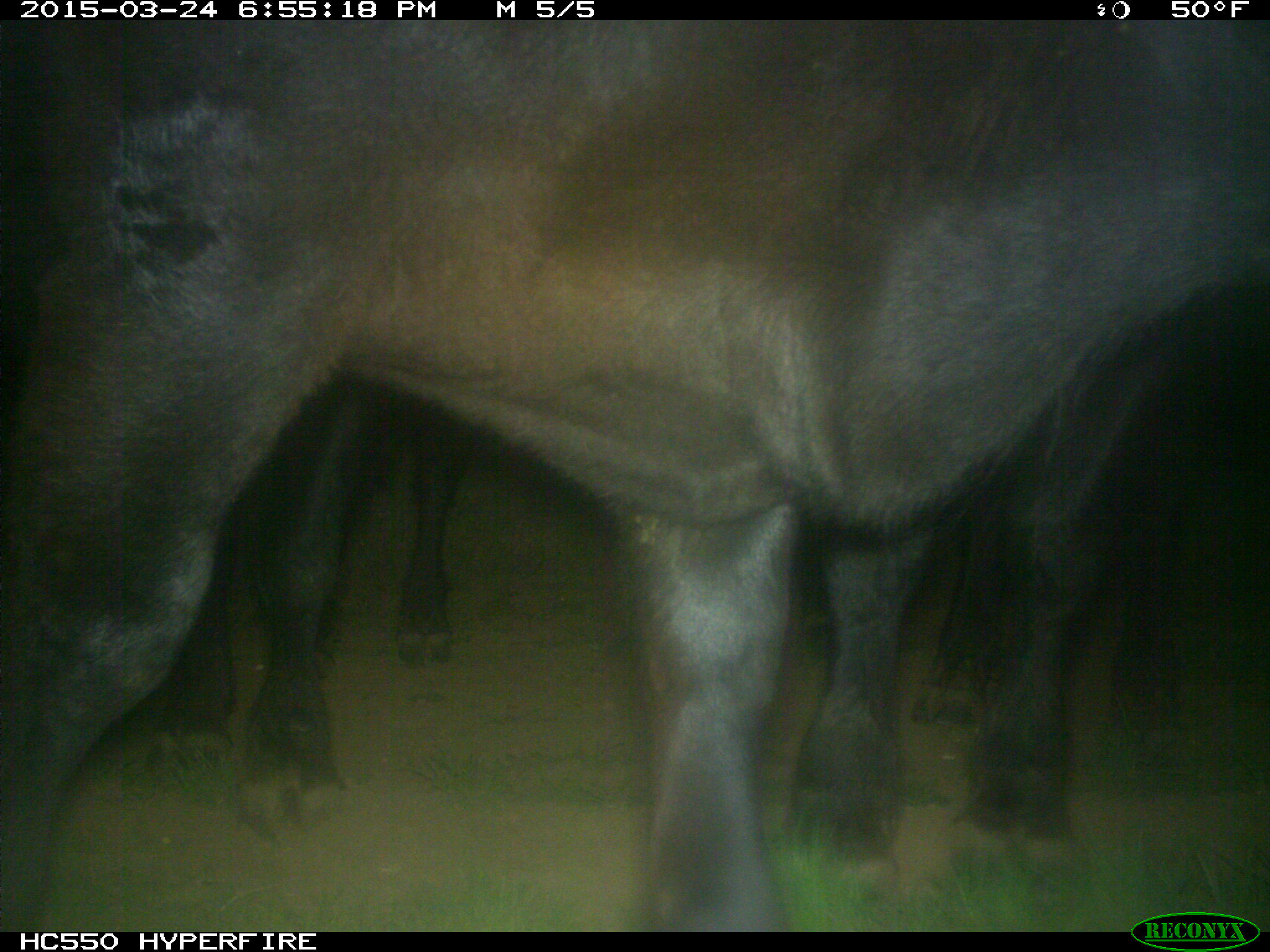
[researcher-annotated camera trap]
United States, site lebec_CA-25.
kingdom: Animalia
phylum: Chordata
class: Mammalia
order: Artiodactyla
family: Bovidae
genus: Bos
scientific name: Bos taurus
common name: domestic cow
Bos taurus (domestic cow).